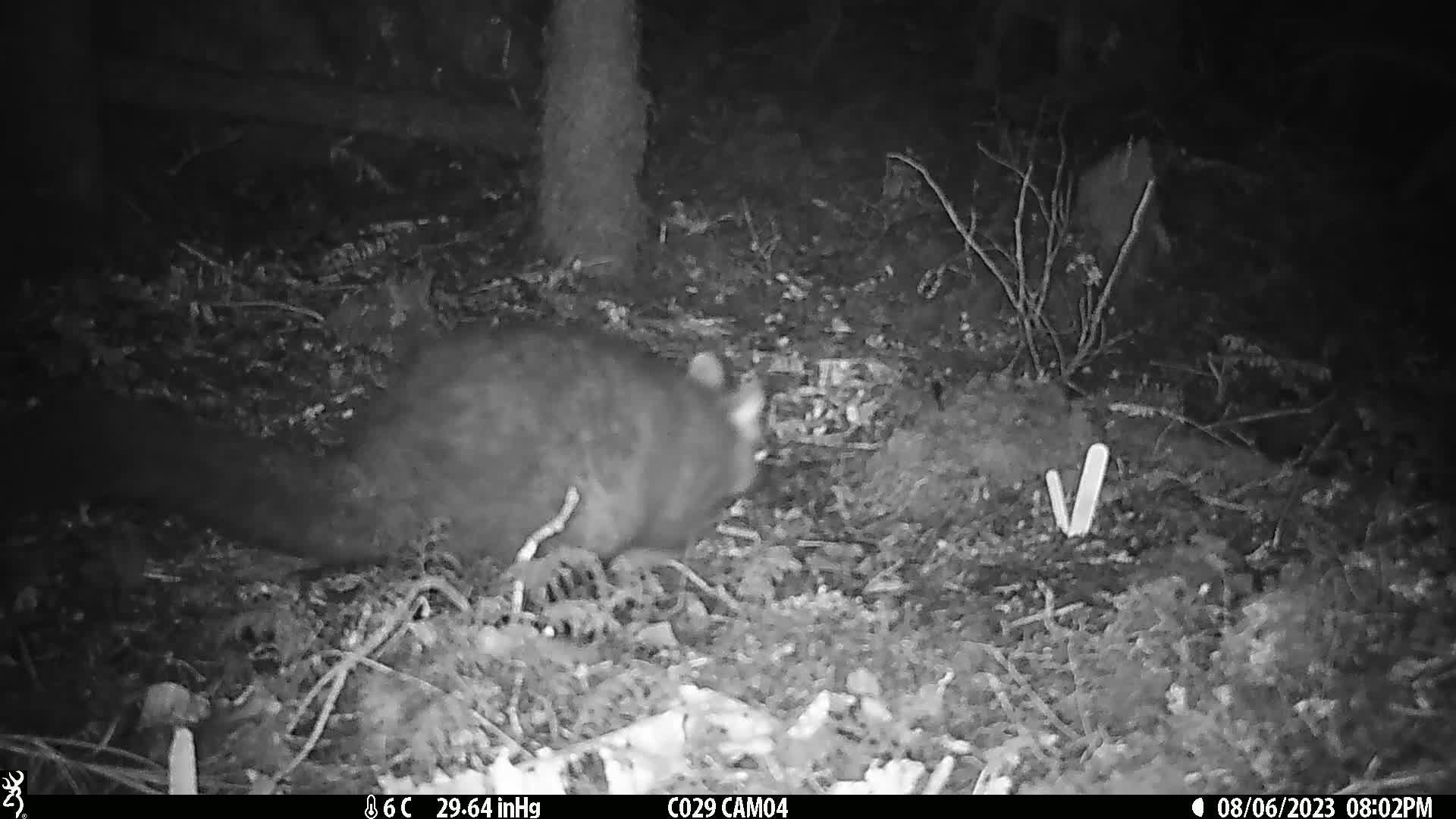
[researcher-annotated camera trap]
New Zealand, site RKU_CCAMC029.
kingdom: Animalia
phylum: Chordata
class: Mammalia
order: Diprotodontia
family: Phalangeridae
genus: Trichosurus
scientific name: Trichosurus vulpecula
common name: common brushtail possum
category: possum